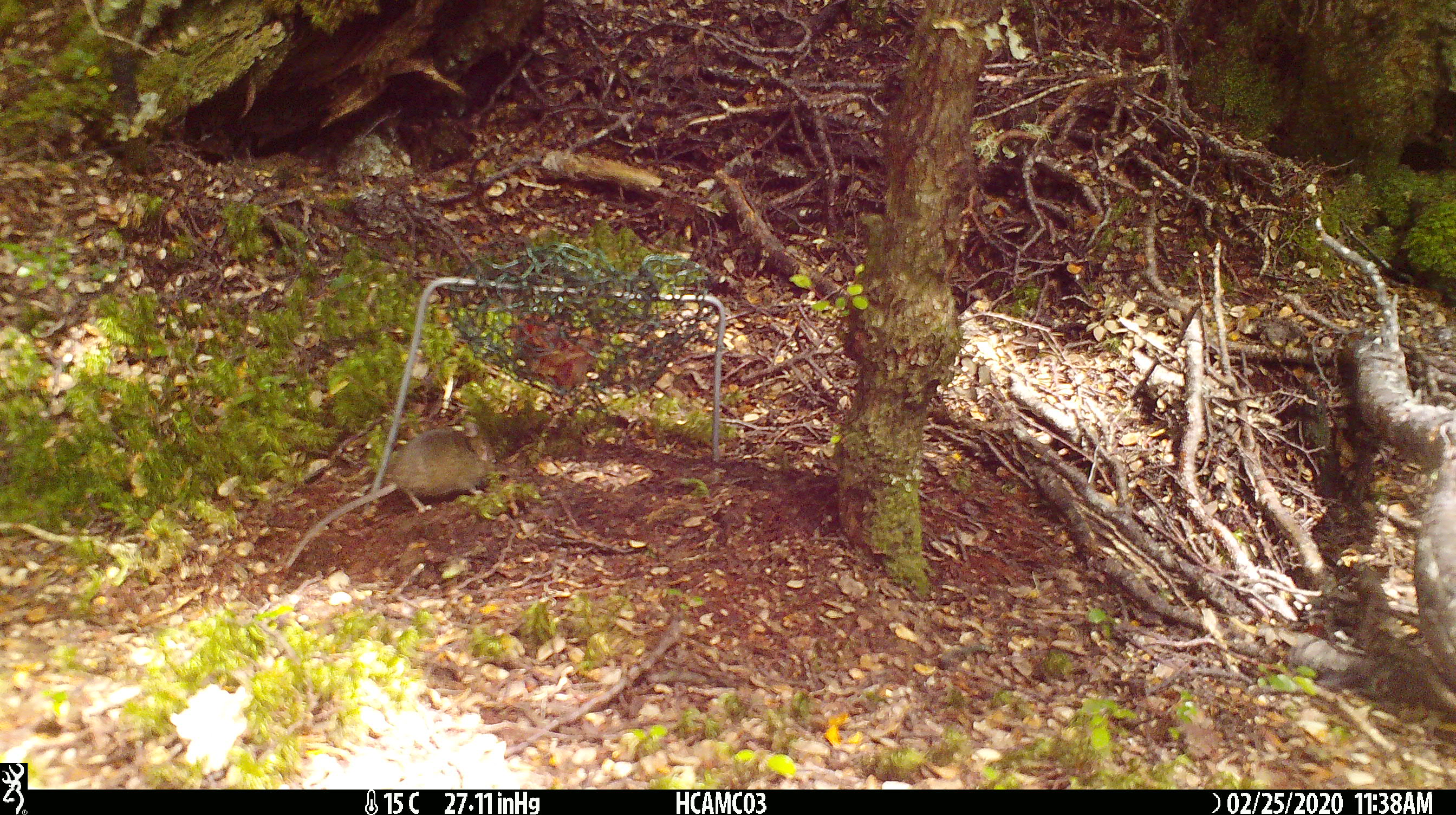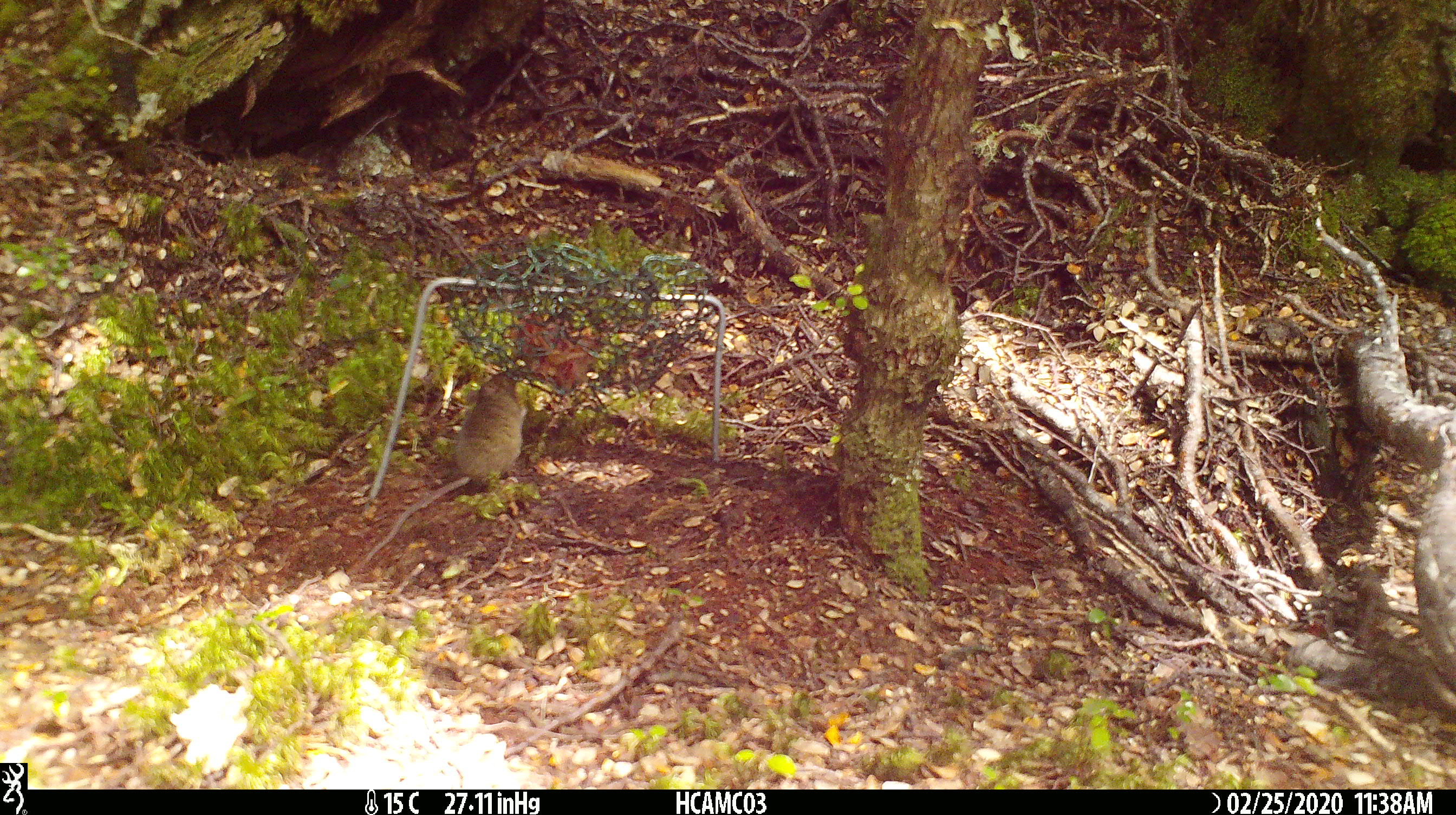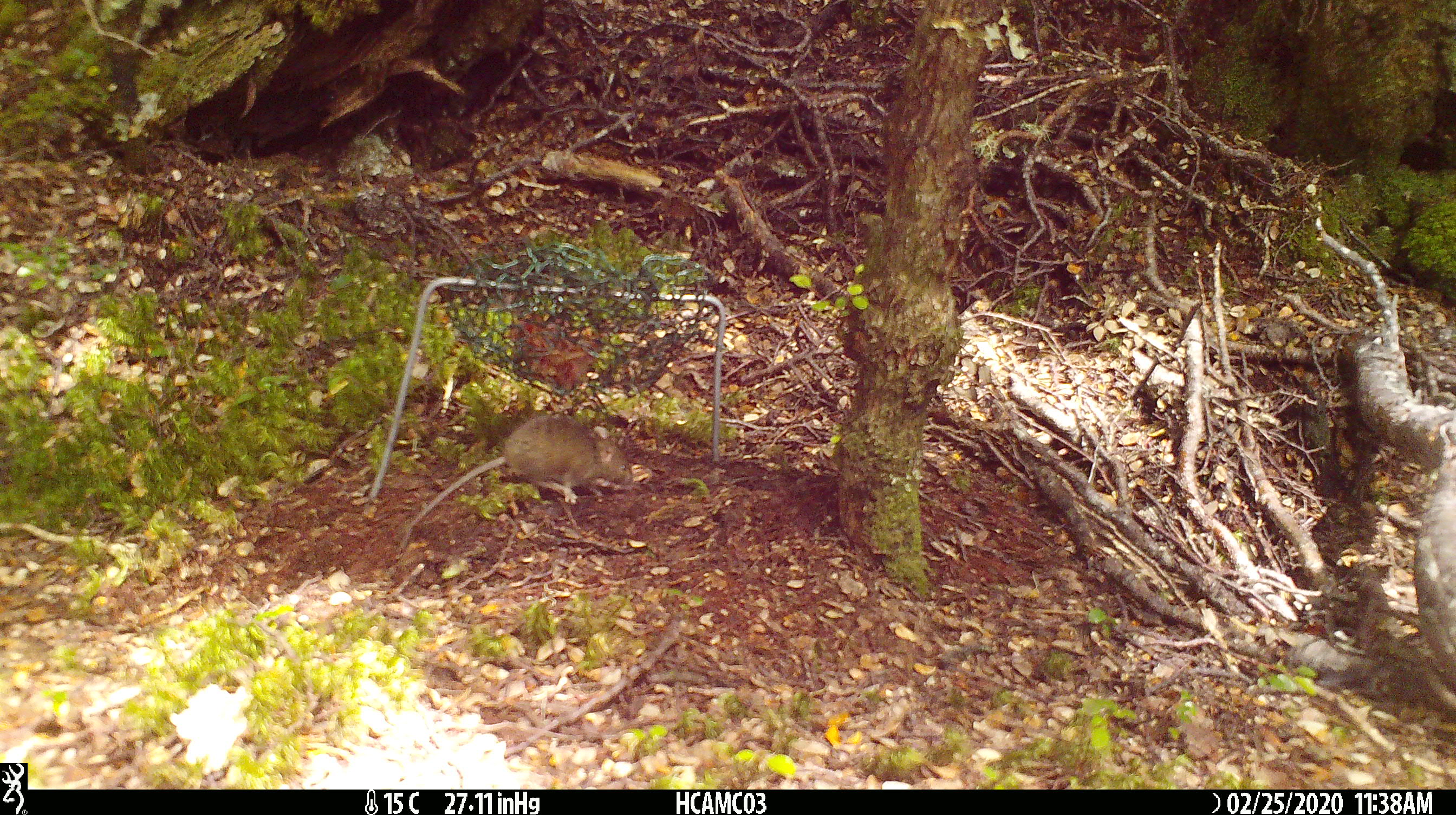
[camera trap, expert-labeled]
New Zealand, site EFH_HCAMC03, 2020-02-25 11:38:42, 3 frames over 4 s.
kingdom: Animalia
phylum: Chordata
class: Mammalia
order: Rodentia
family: Muridae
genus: Mus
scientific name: Mus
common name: mouse